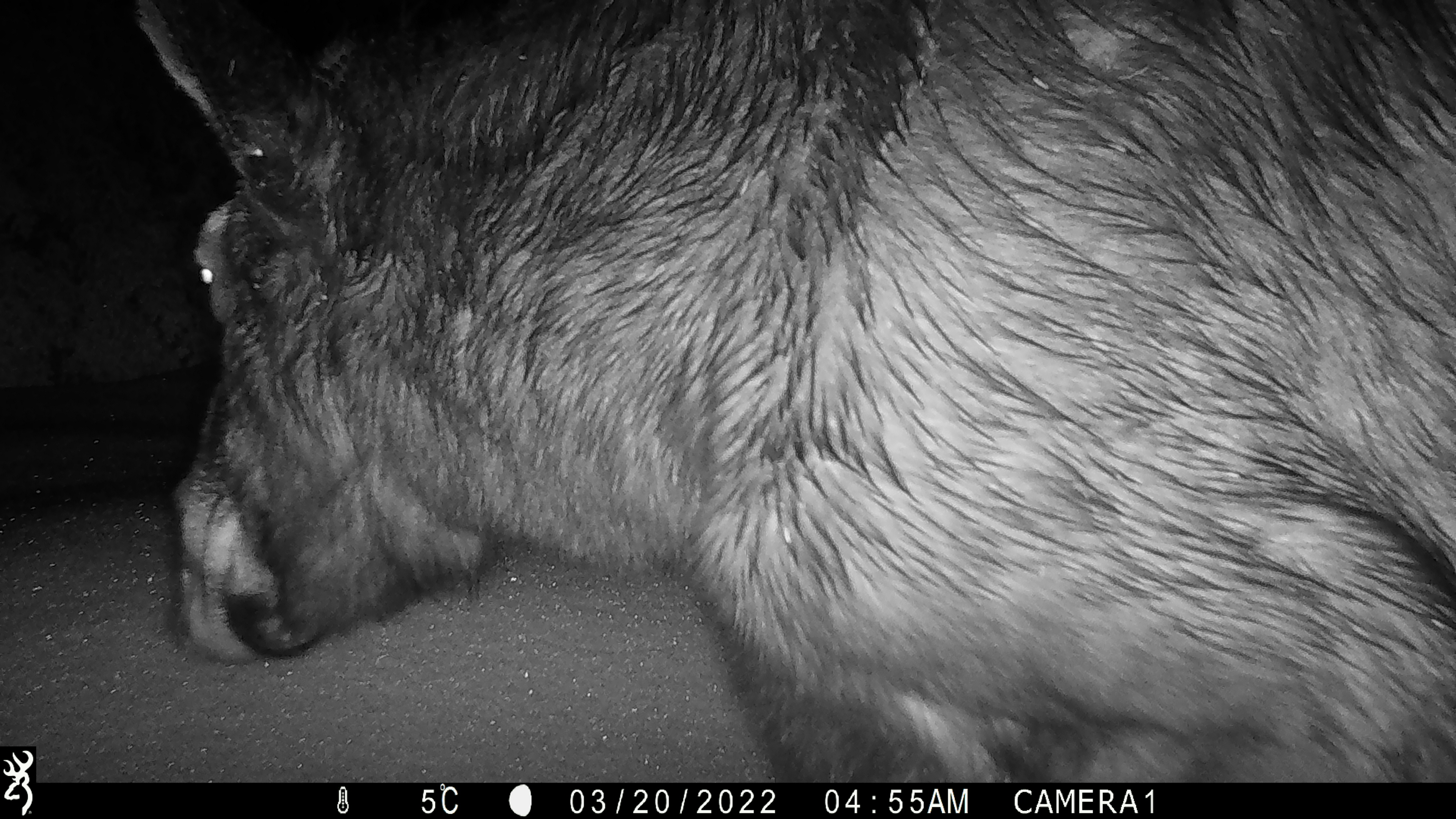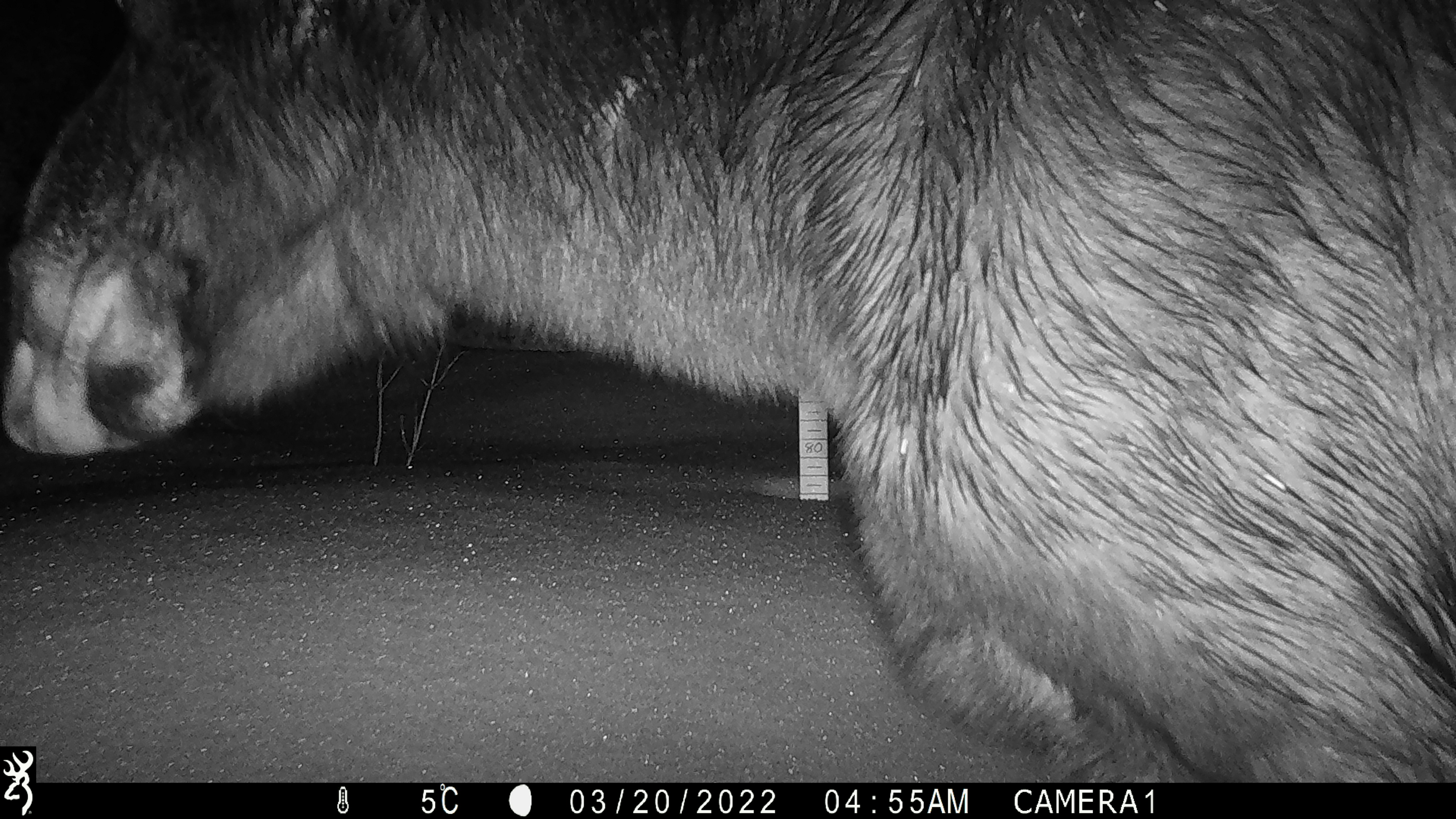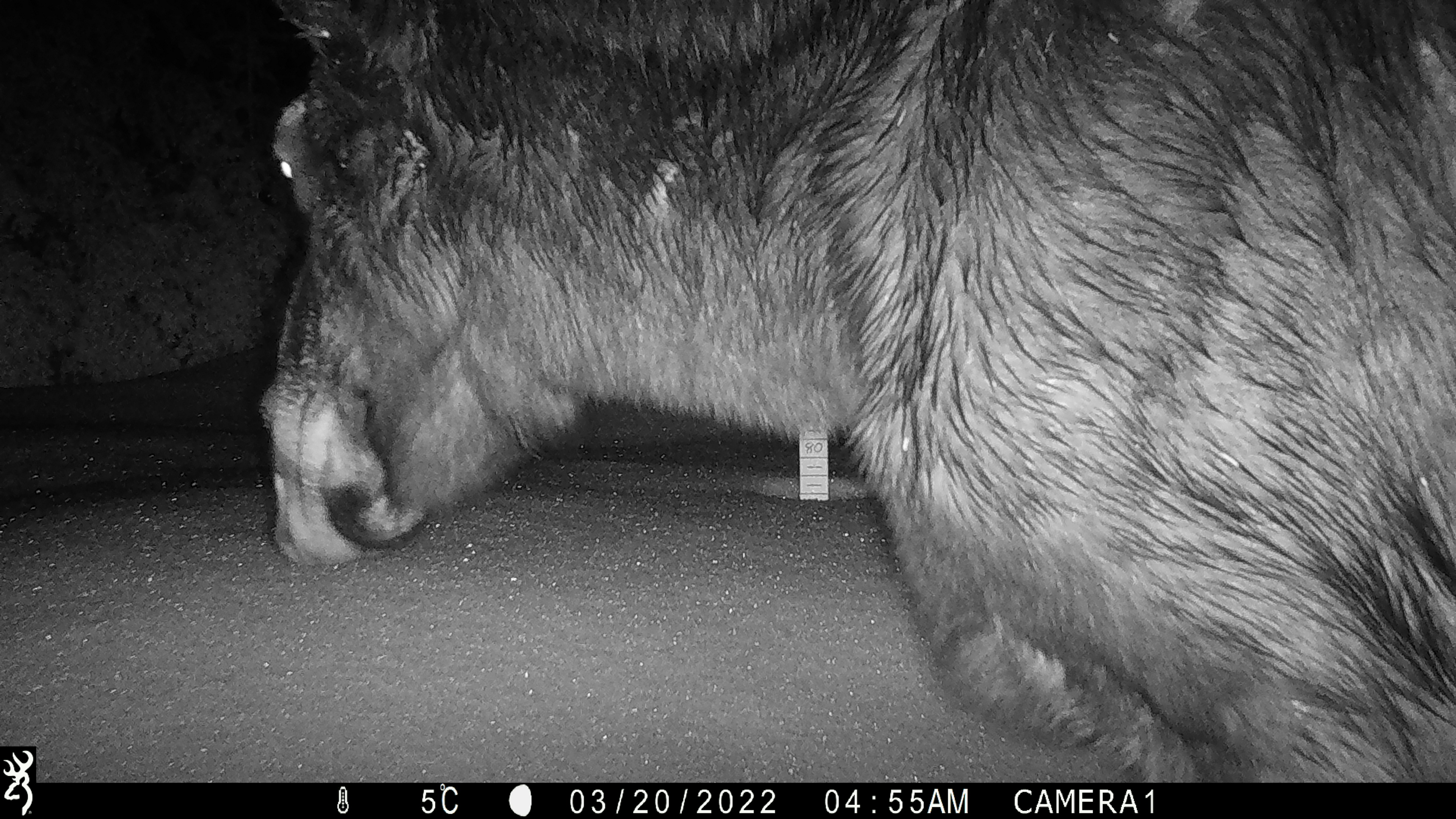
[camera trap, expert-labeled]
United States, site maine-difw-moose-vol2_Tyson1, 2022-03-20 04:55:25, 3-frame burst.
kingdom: Animalia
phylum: Chordata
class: Mammalia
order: Artiodactyla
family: Cervidae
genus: Alces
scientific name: Alces alces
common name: moose